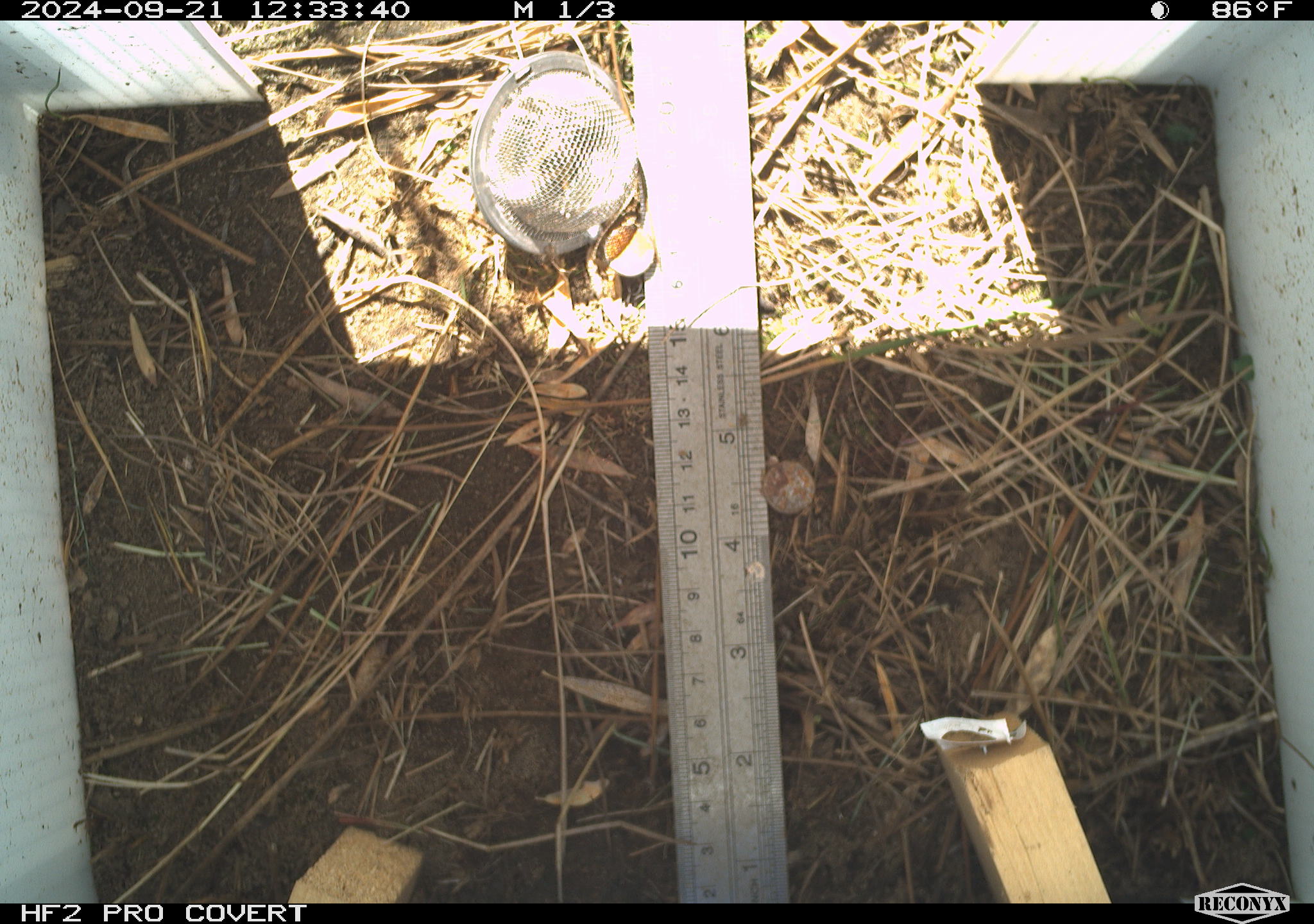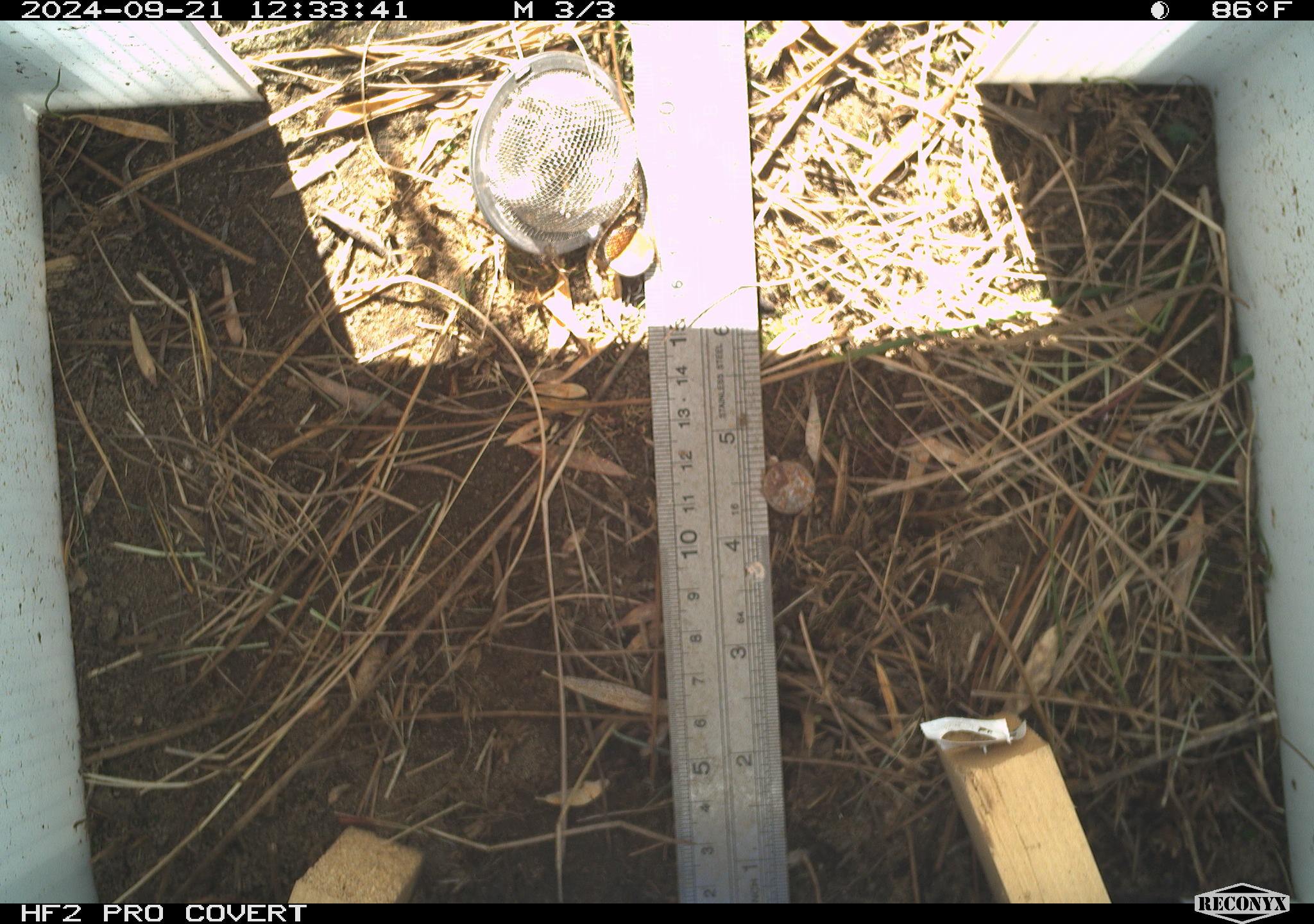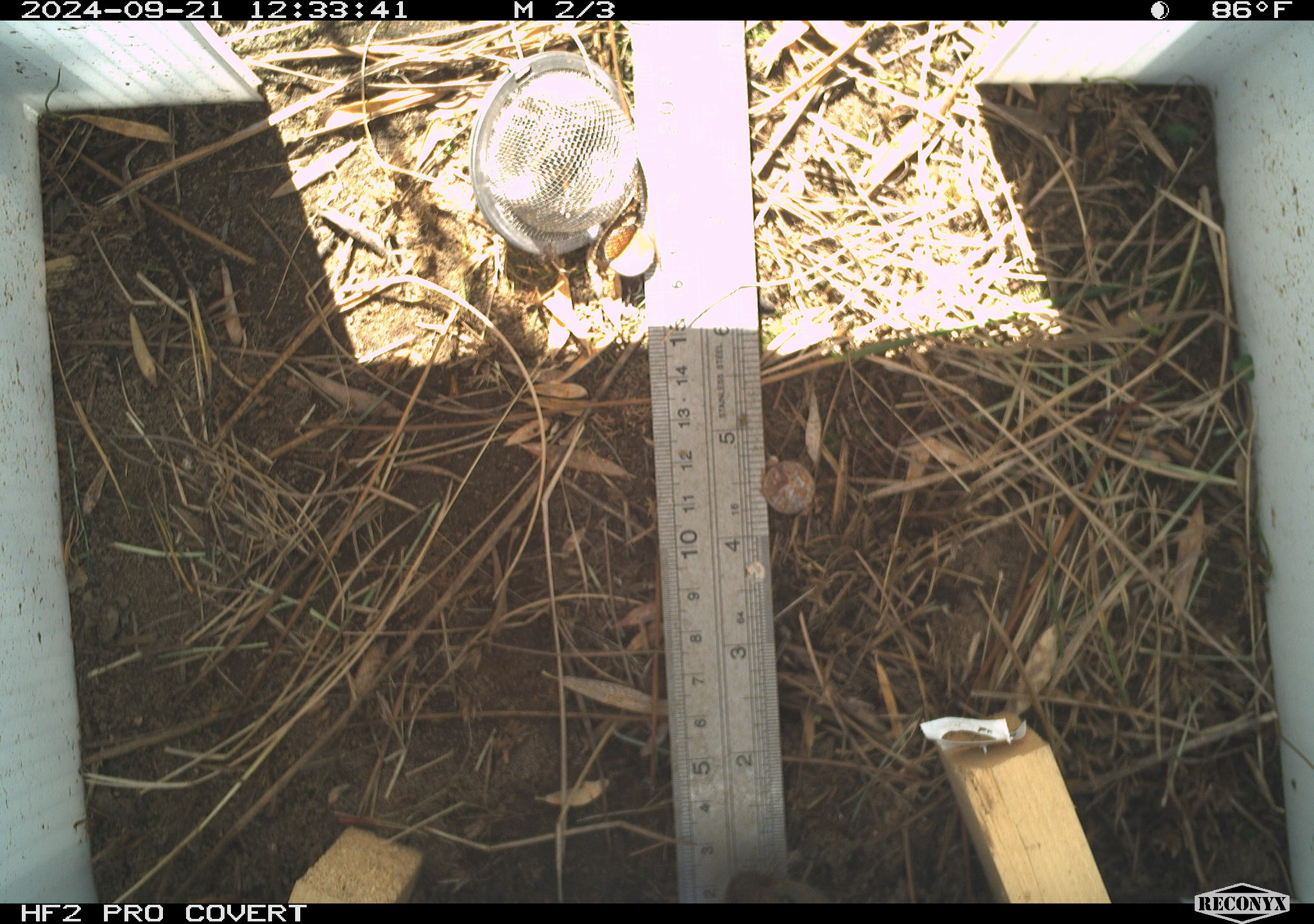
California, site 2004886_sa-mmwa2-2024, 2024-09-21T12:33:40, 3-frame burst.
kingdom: Animalia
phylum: Chordata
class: Mammalia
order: Rodentia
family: Cricetidae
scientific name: Arvicolinae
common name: voles, lemmings, and muskrats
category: arvicolinae subfamily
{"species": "arvicolinae subfamily (voles, lemmings, and muskrats) (Arvicolinae)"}